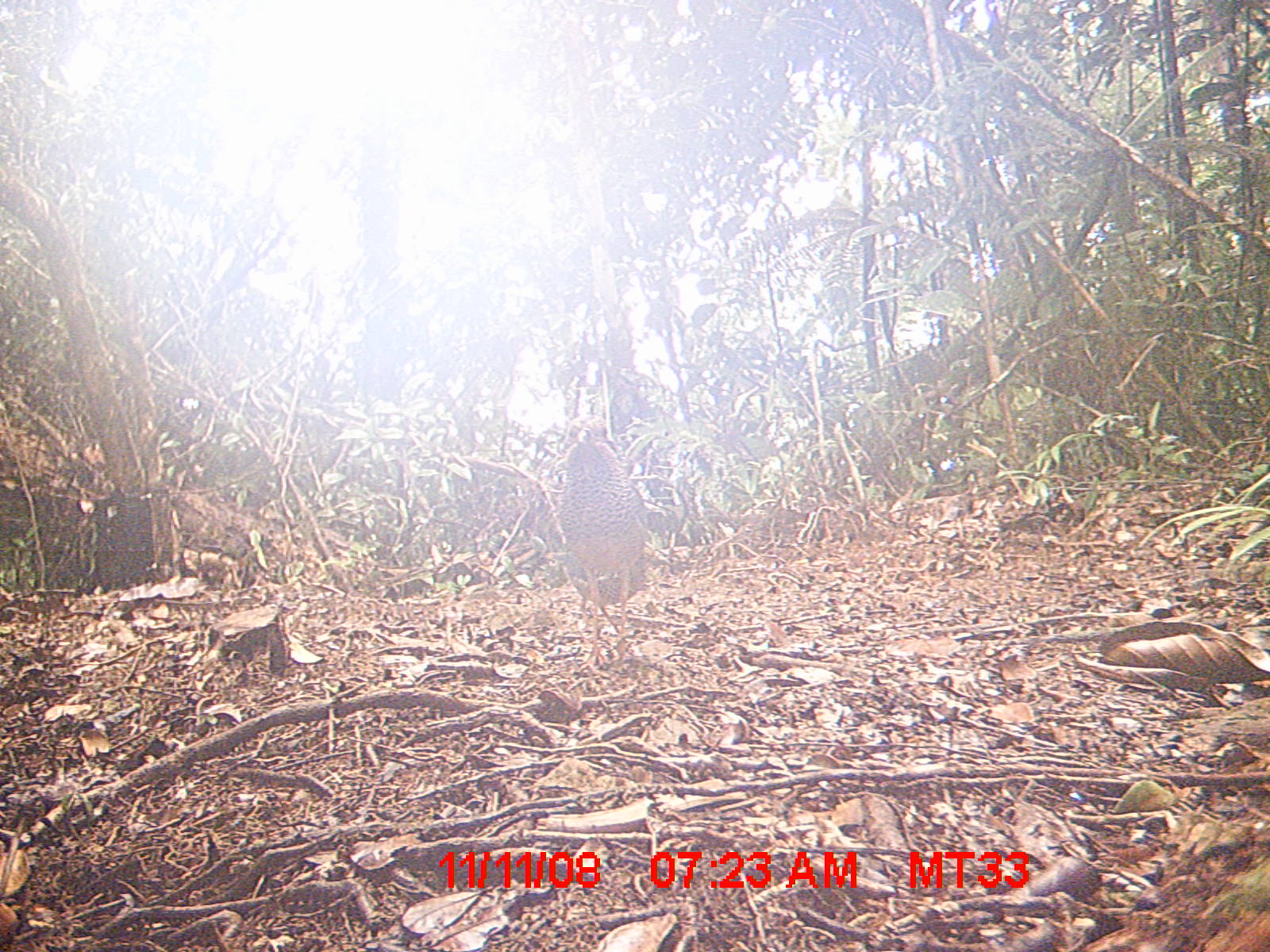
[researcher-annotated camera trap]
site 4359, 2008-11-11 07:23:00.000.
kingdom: Animalia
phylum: Chordata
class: Aves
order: Coraciiformes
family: Brachypteraciidae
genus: Brachypteracias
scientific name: Brachypteracias squamiger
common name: scaly ground-roller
Brachypteracias squamiger (scaly ground-roller), count 1.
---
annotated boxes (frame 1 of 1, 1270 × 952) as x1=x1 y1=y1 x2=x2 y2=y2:
brachypteracias squamiger: x1=555 y1=413 x2=651 y2=667